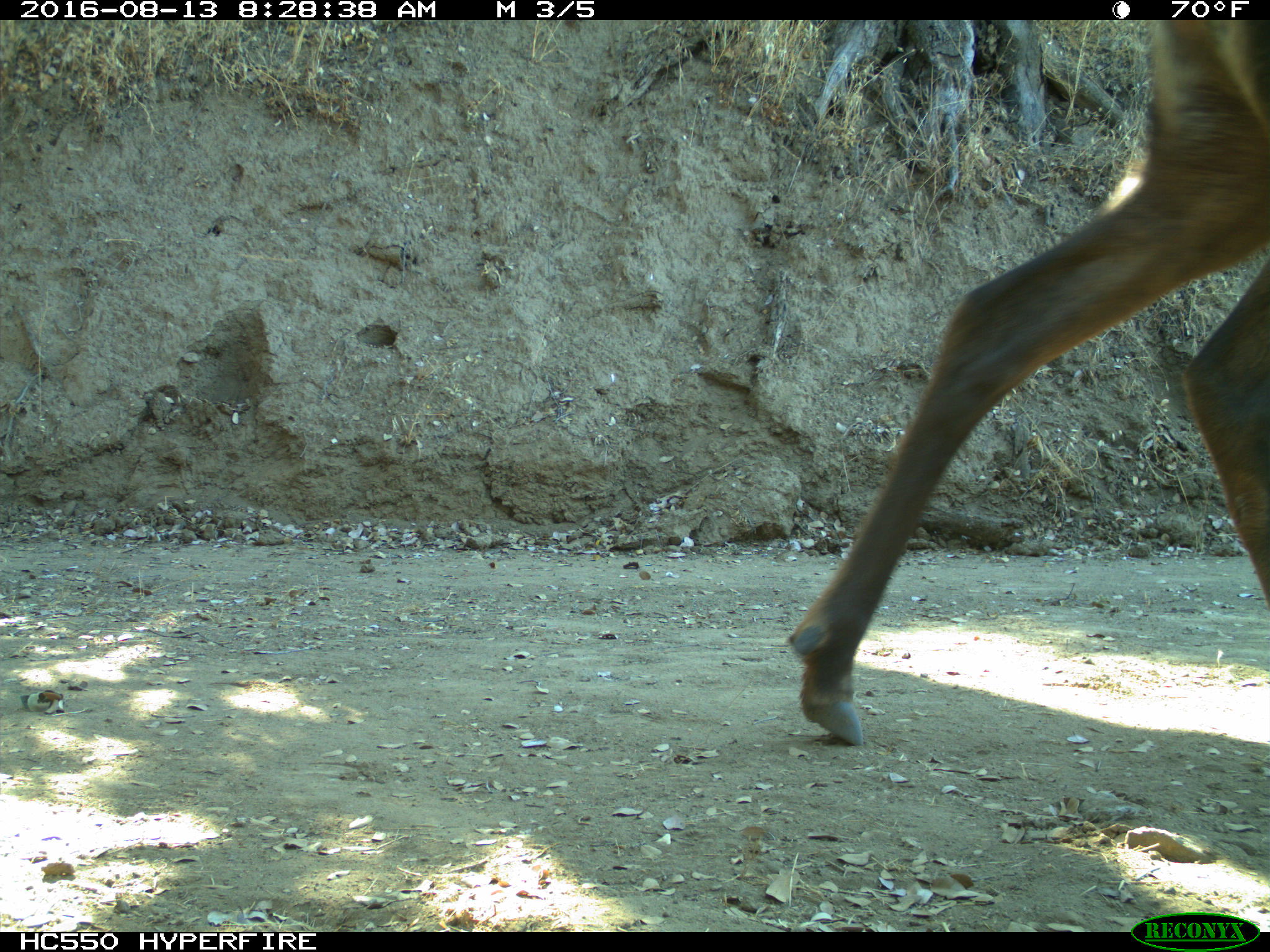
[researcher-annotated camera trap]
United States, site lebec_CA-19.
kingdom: Animalia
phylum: Chordata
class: Mammalia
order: Artiodactyla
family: Cervidae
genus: Cervus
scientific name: Cervus canadensis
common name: elk